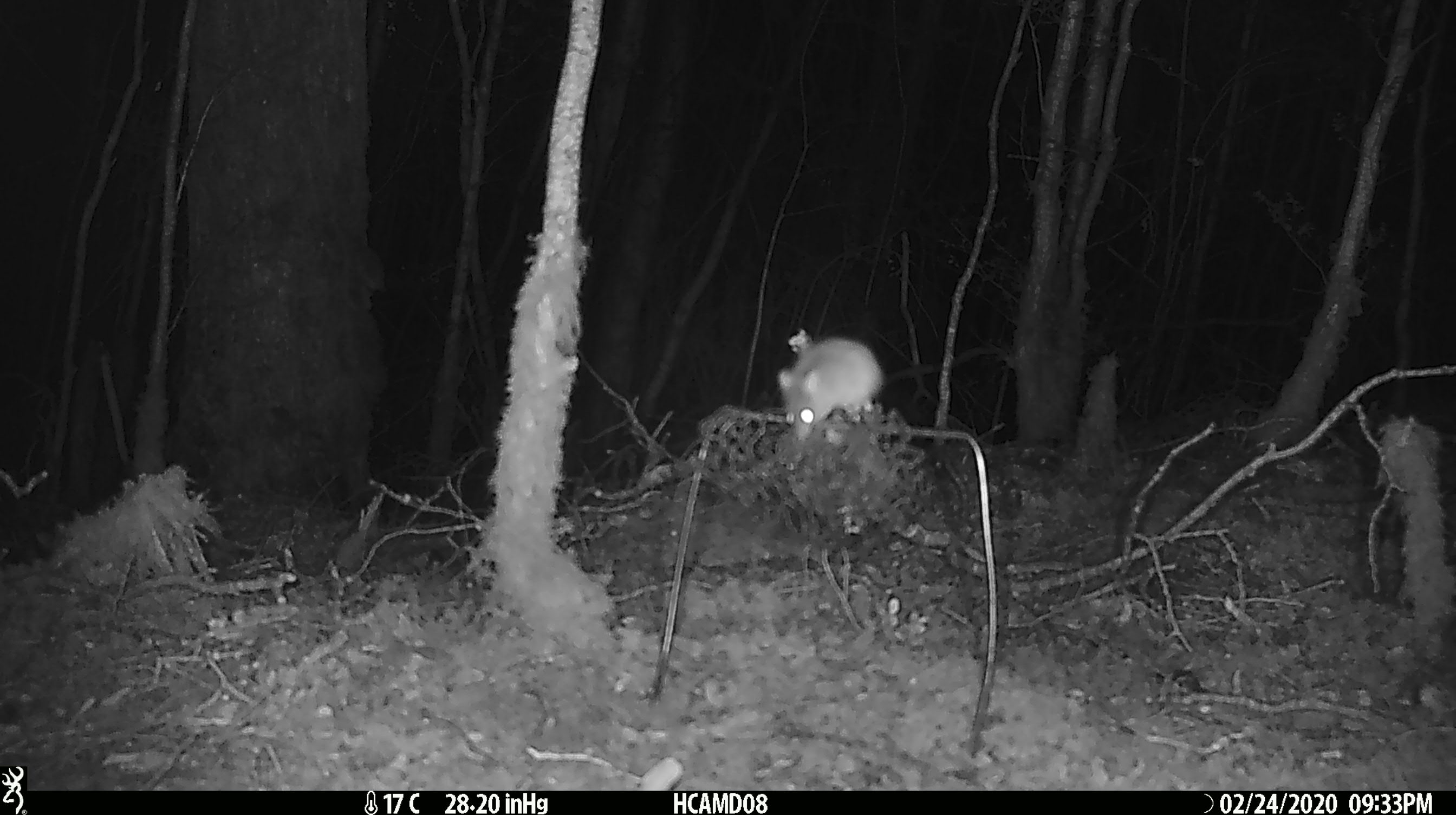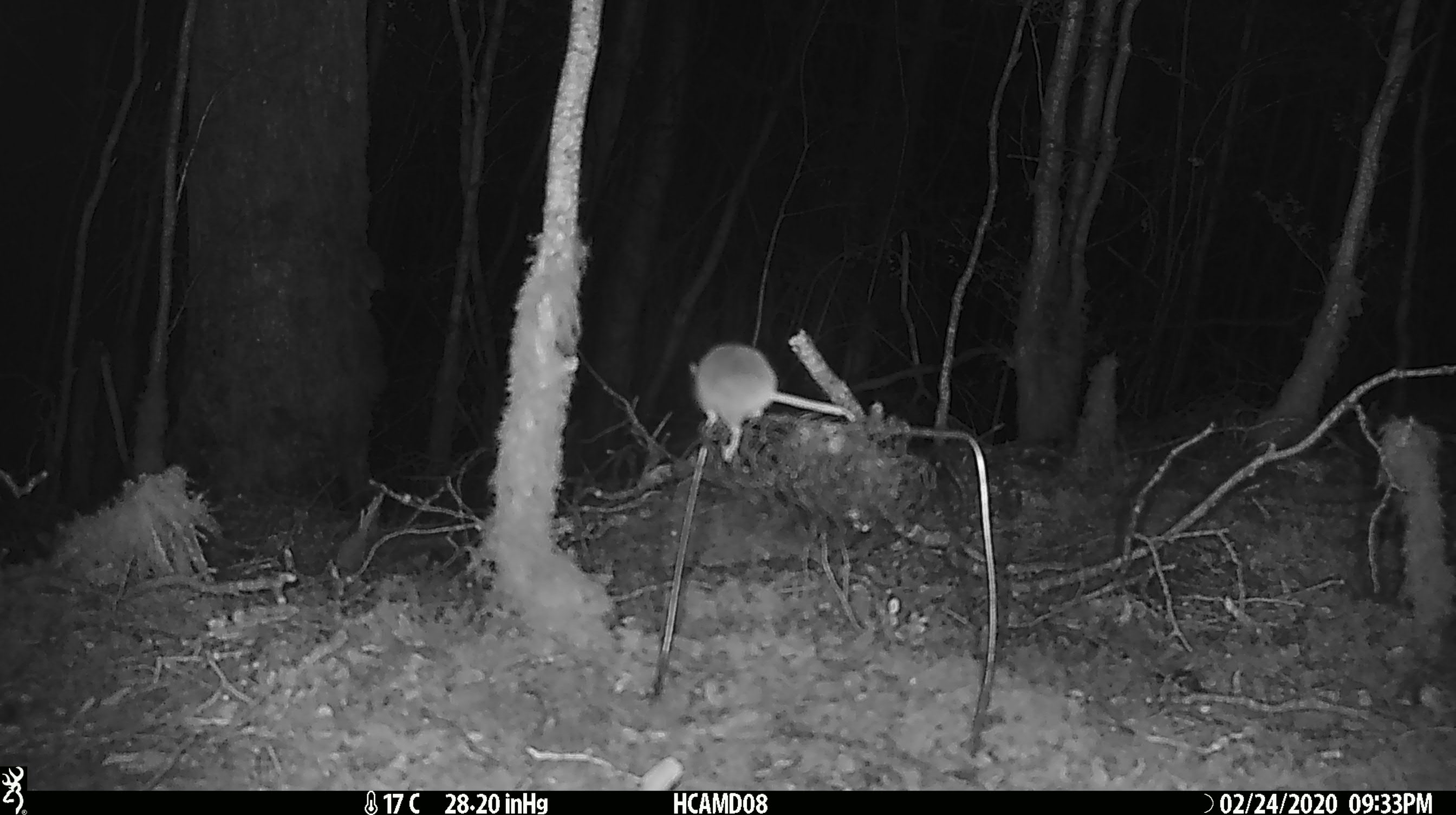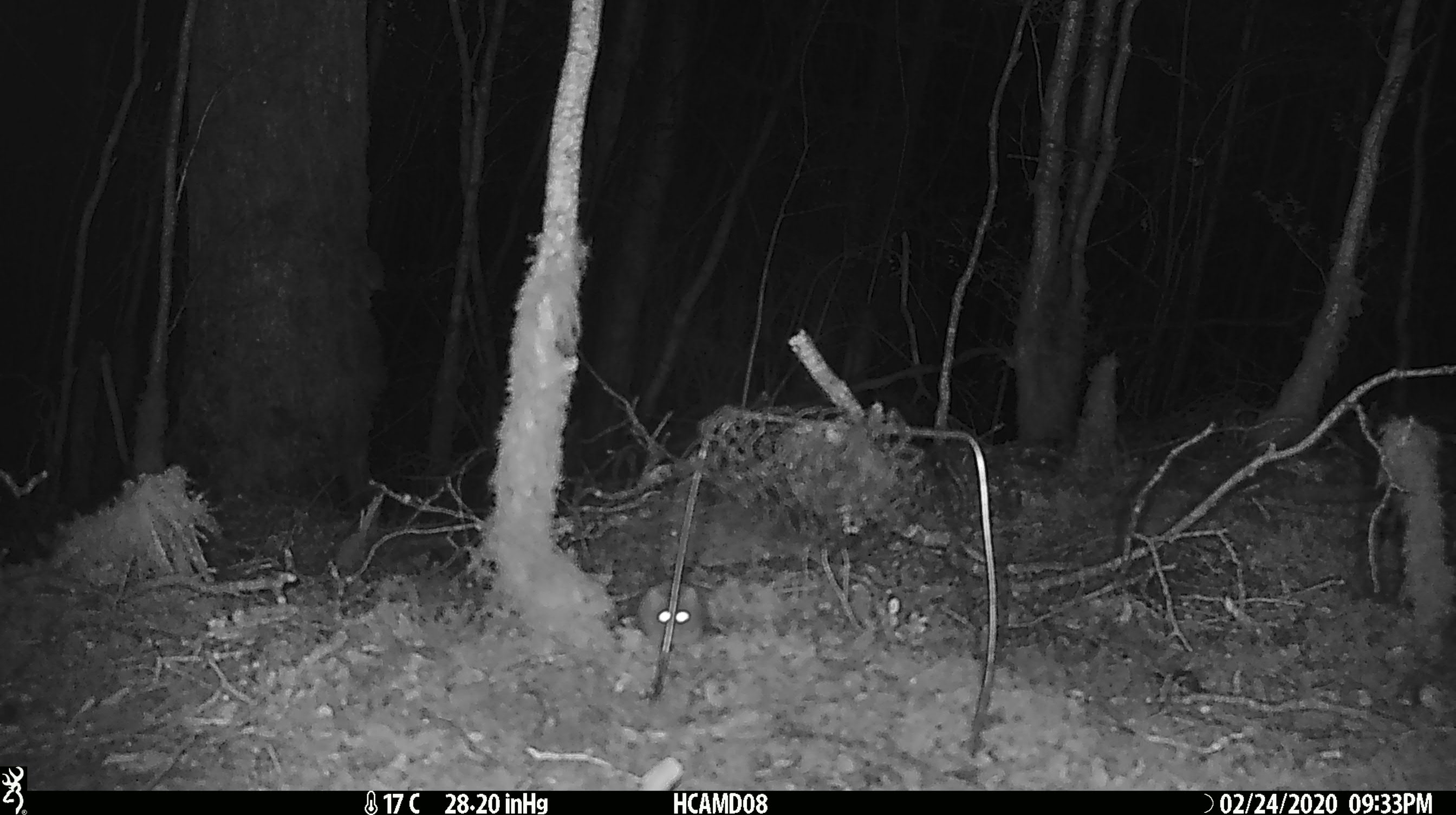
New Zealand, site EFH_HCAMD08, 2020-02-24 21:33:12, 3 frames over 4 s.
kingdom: Animalia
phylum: Chordata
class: Mammalia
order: Rodentia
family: Muridae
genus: Mus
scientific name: Mus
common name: mouse